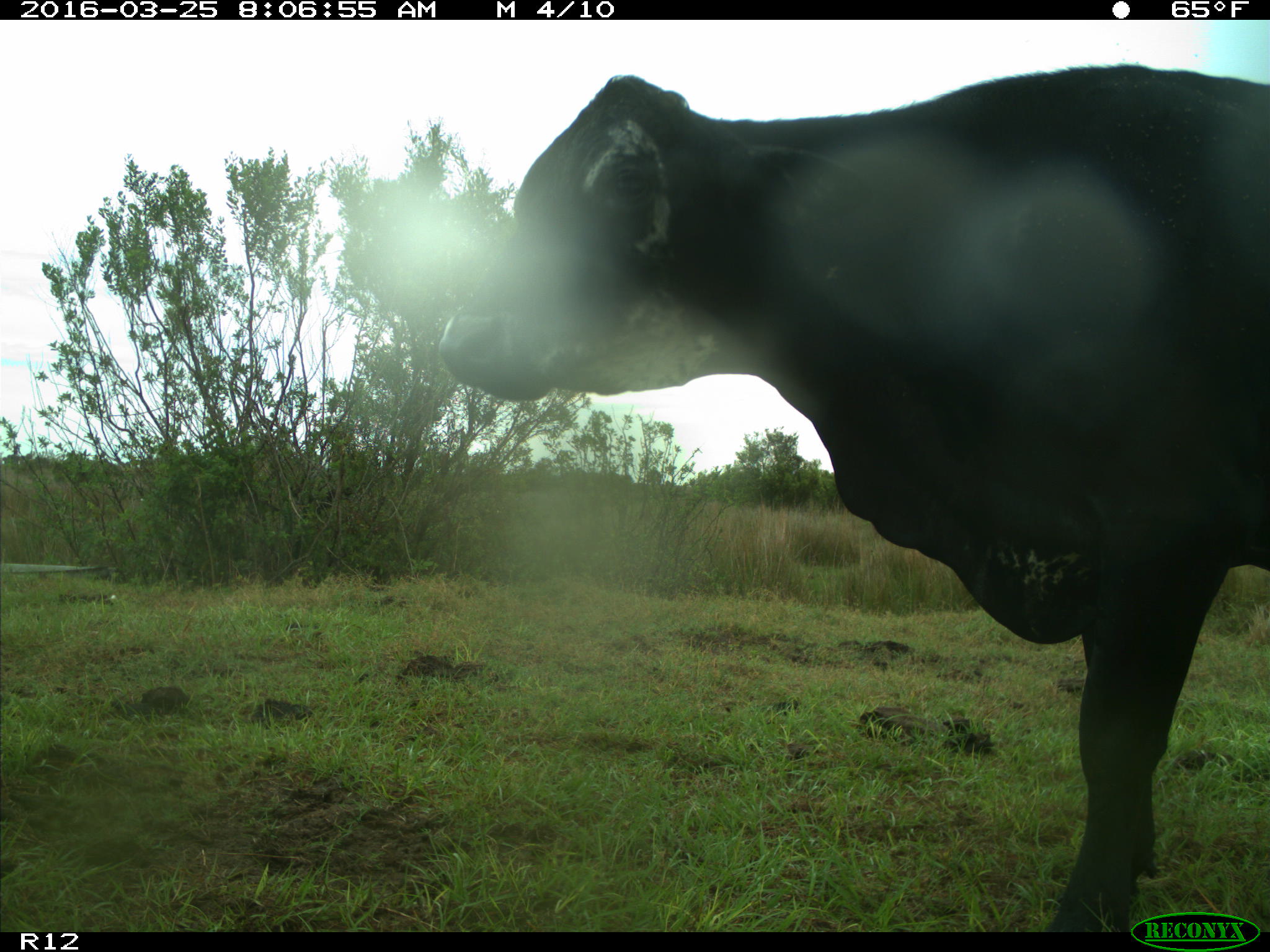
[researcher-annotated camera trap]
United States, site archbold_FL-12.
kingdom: Animalia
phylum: Chordata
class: Mammalia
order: Artiodactyla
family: Bovidae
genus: Bos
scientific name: Bos taurus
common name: domestic cow